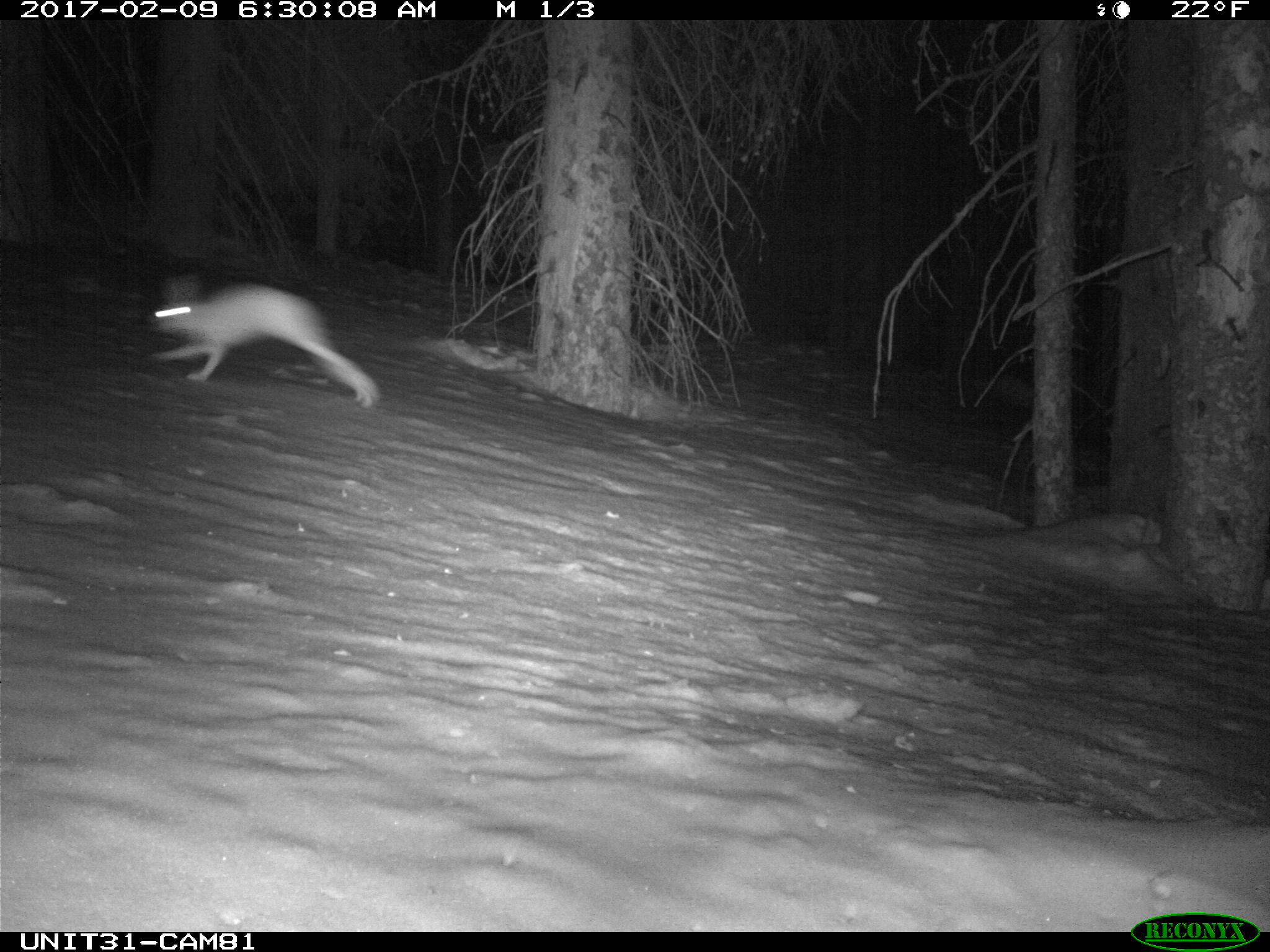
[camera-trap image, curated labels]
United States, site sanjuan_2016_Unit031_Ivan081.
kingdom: Animalia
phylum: Chordata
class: Mammalia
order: Lagomorpha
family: Leporidae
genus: Lepus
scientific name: Lepus americanus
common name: snowshoe hare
Lepus americanus (snowshoe hare).